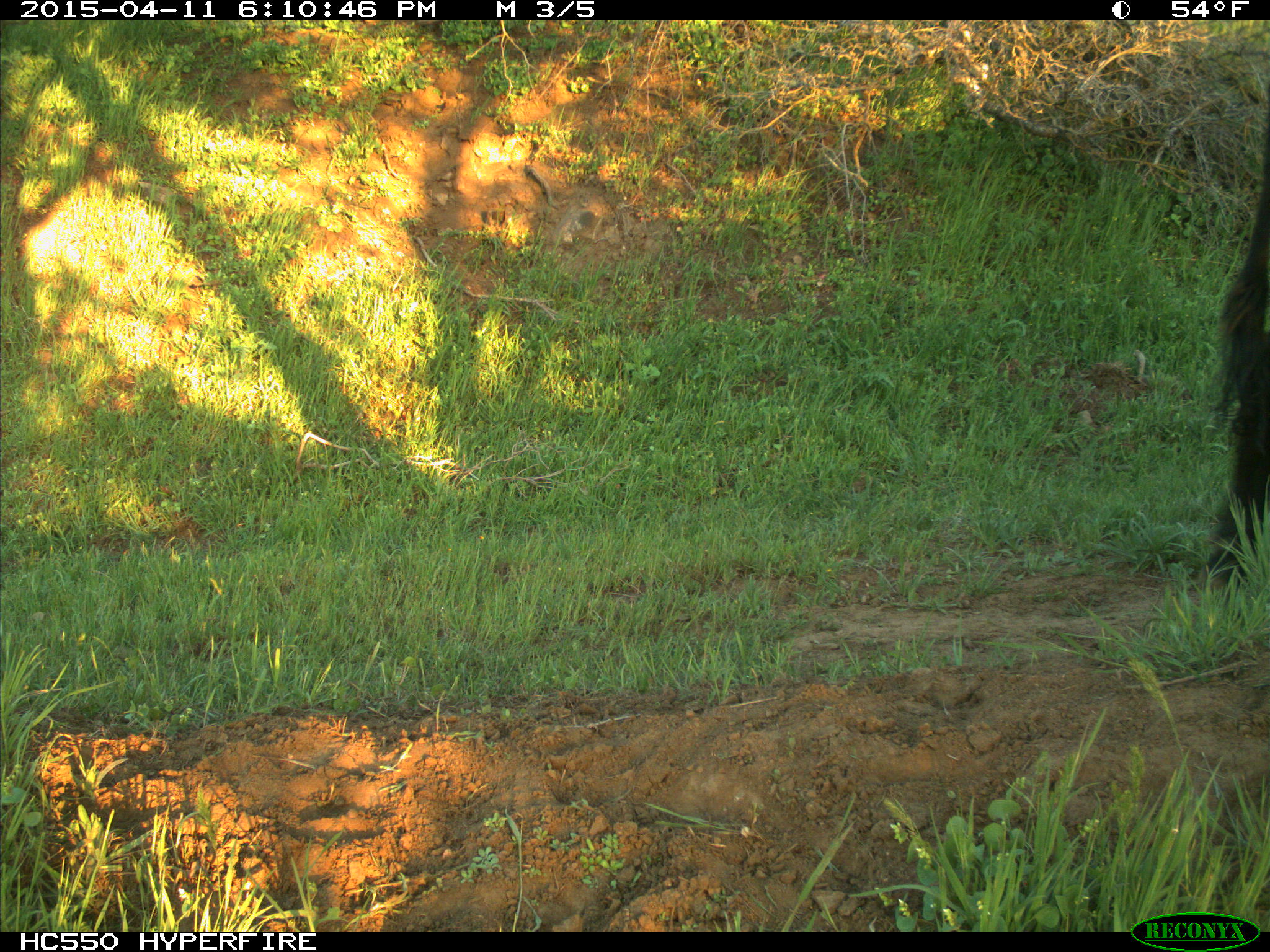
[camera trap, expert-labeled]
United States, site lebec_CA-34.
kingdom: Animalia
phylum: Chordata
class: Mammalia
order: Artiodactyla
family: Bovidae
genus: Bos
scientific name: Bos taurus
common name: domestic cow